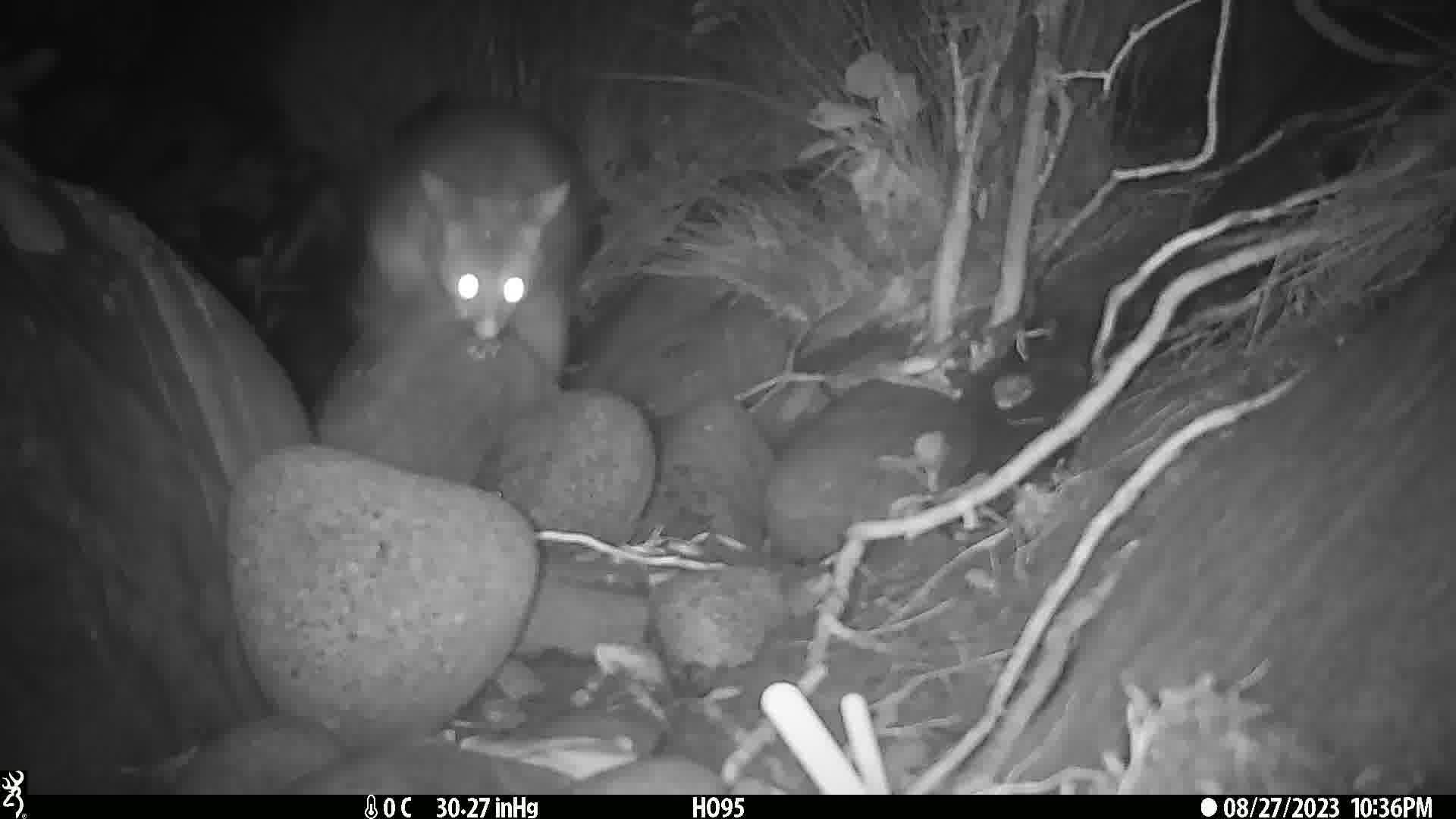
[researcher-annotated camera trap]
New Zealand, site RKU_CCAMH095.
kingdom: Animalia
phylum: Chordata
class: Mammalia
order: Diprotodontia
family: Phalangeridae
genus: Trichosurus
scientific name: Trichosurus vulpecula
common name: common brushtail possum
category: possum